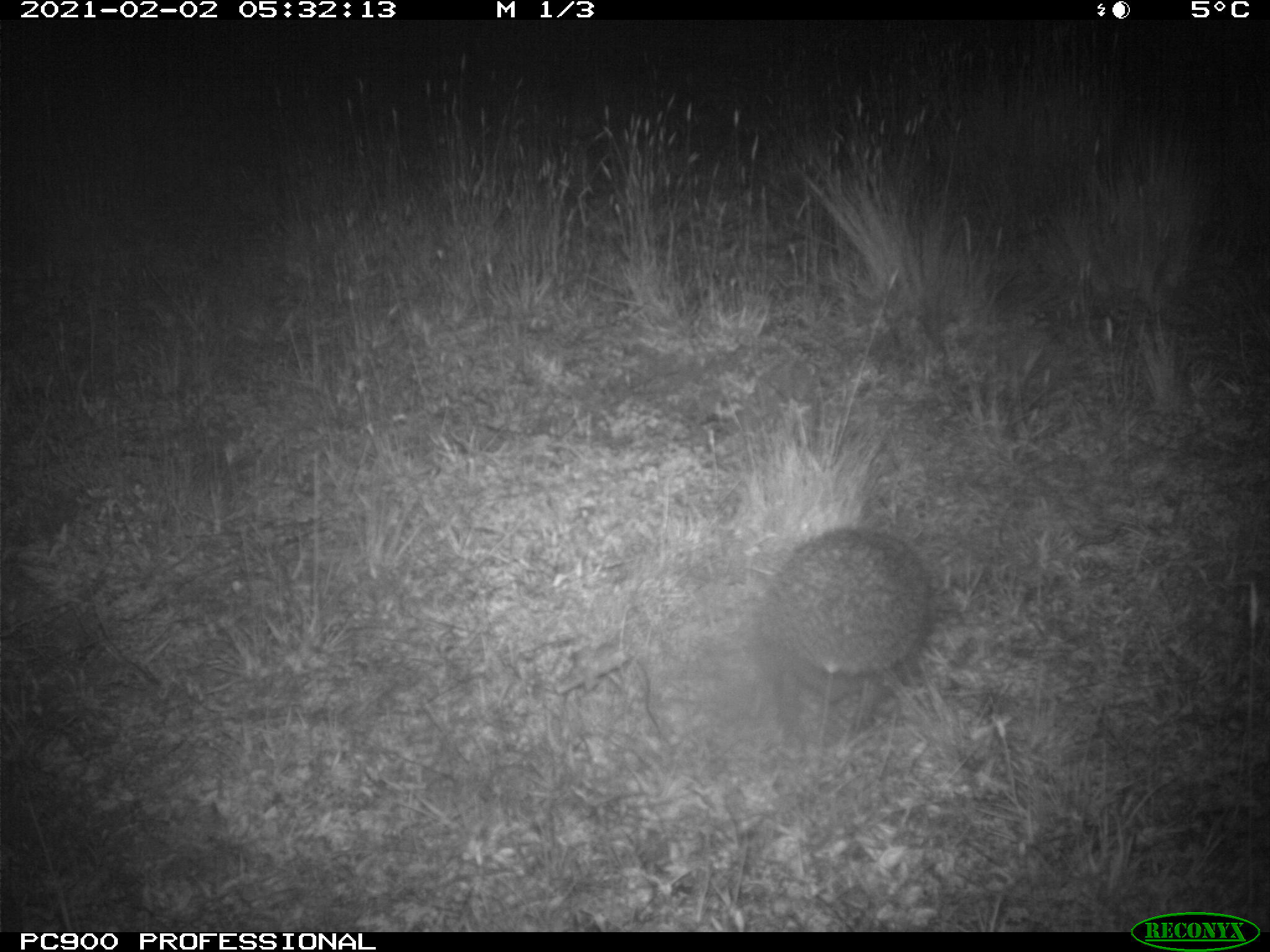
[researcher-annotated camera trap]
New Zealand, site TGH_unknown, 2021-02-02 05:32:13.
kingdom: Animalia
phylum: Chordata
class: Mammalia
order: Eulipotyphla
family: Erinaceidae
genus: Erinaceus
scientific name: Erinaceus europaeus europaeus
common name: european hedgehog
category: hedgehog